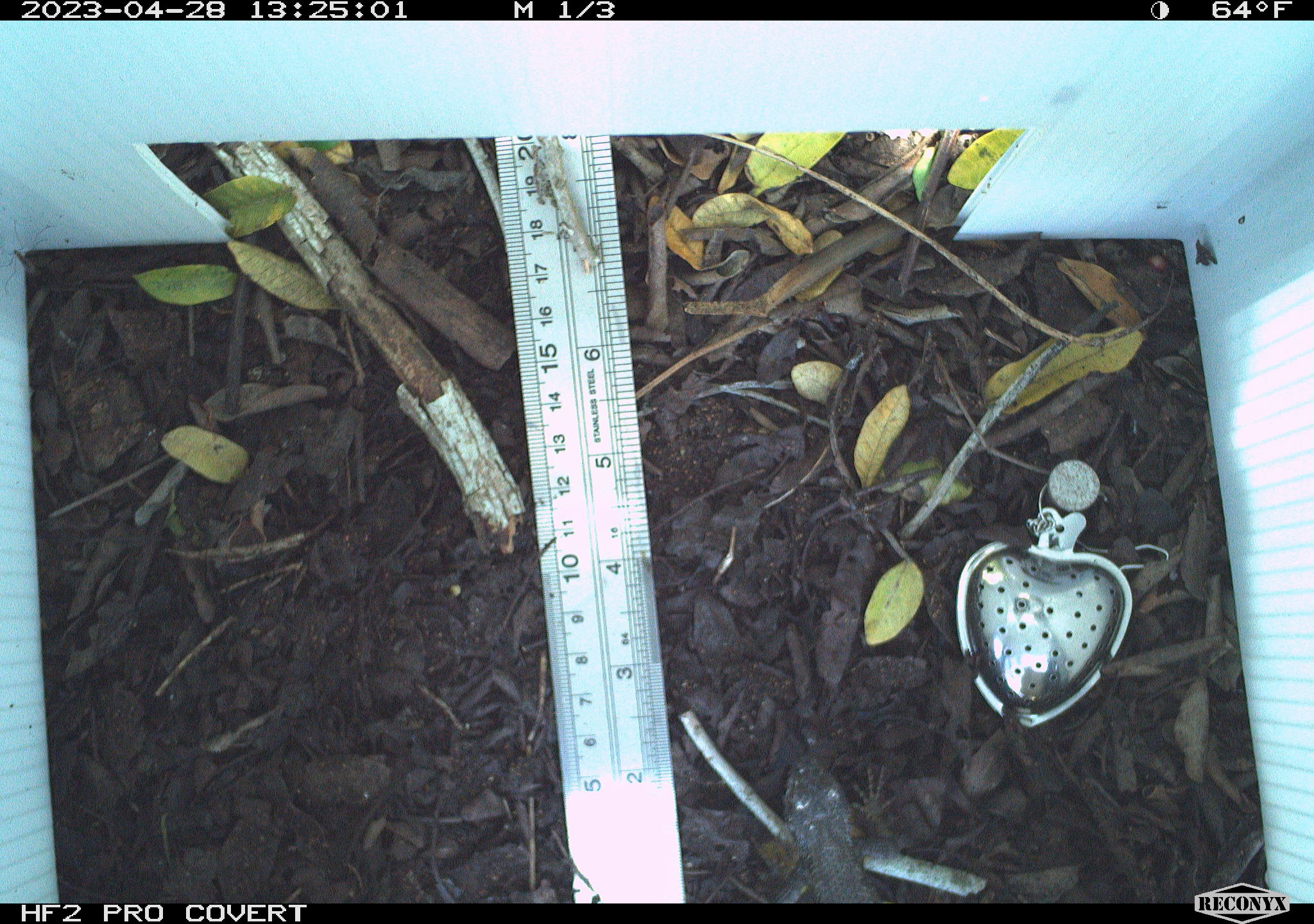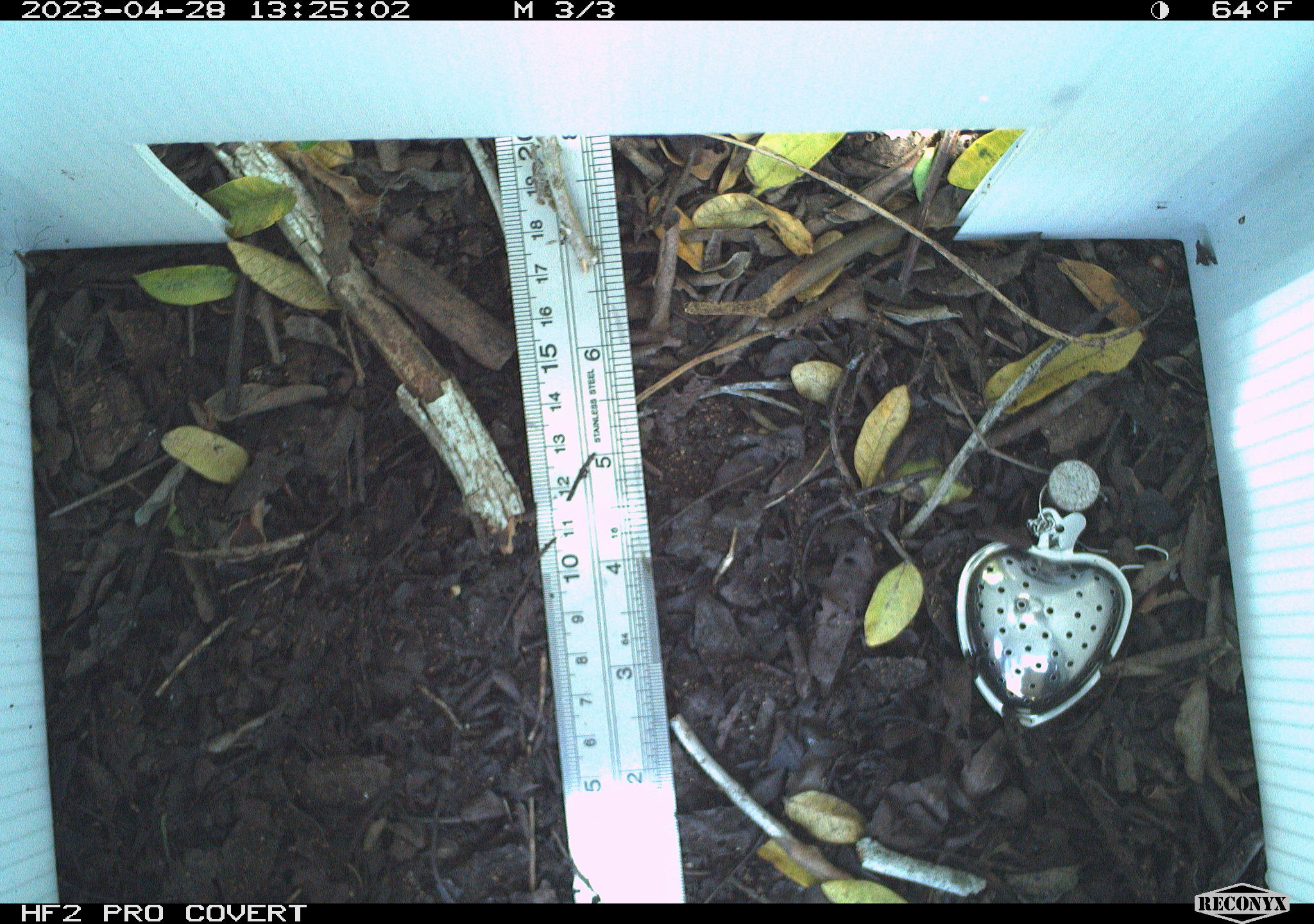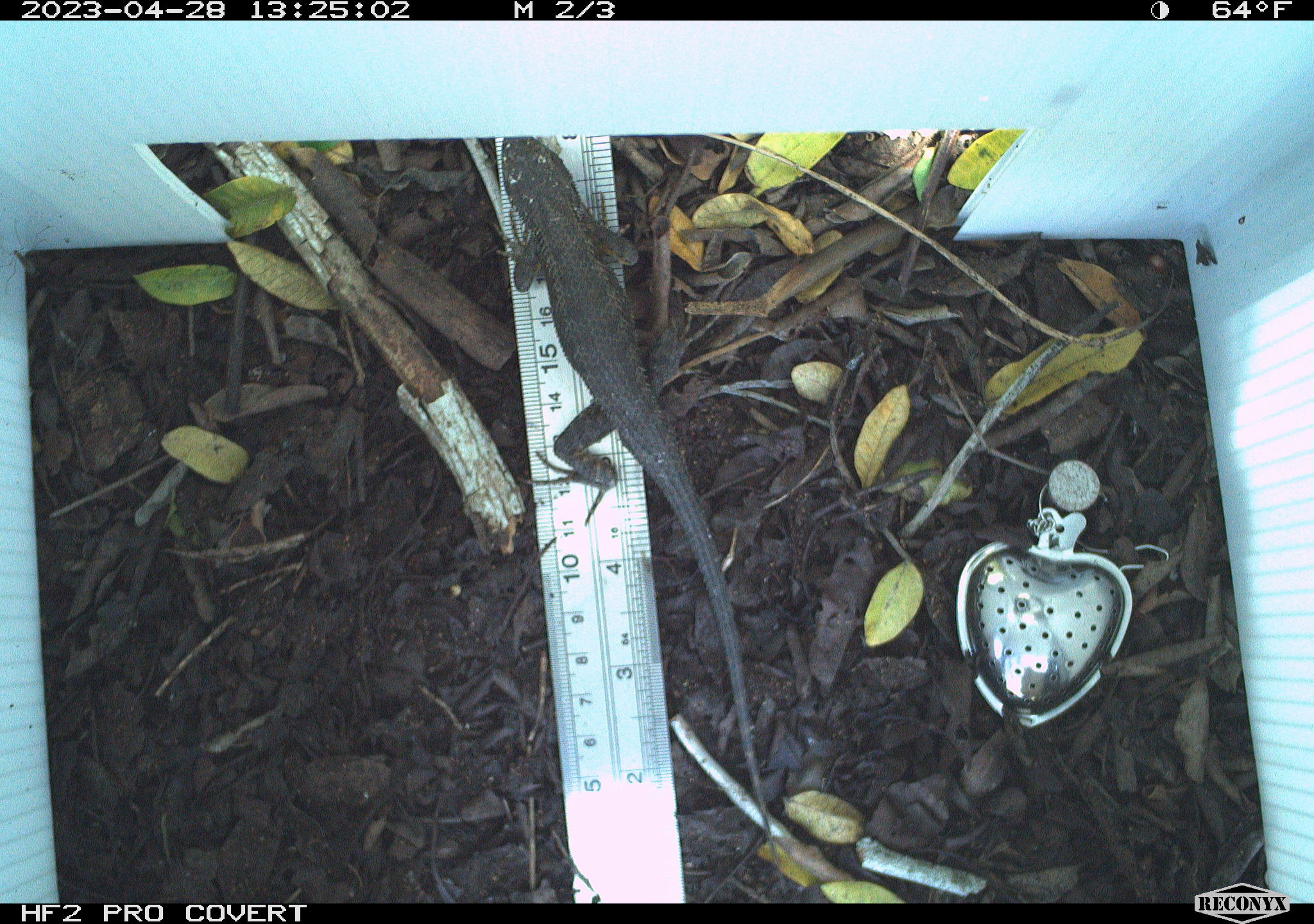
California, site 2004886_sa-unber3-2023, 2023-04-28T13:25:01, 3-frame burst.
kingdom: Animalia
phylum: Chordata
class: Reptilia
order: Squamata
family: Phrynosomatidae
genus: Sceloporus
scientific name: Sceloporus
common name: spiny lizards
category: sceloporus species